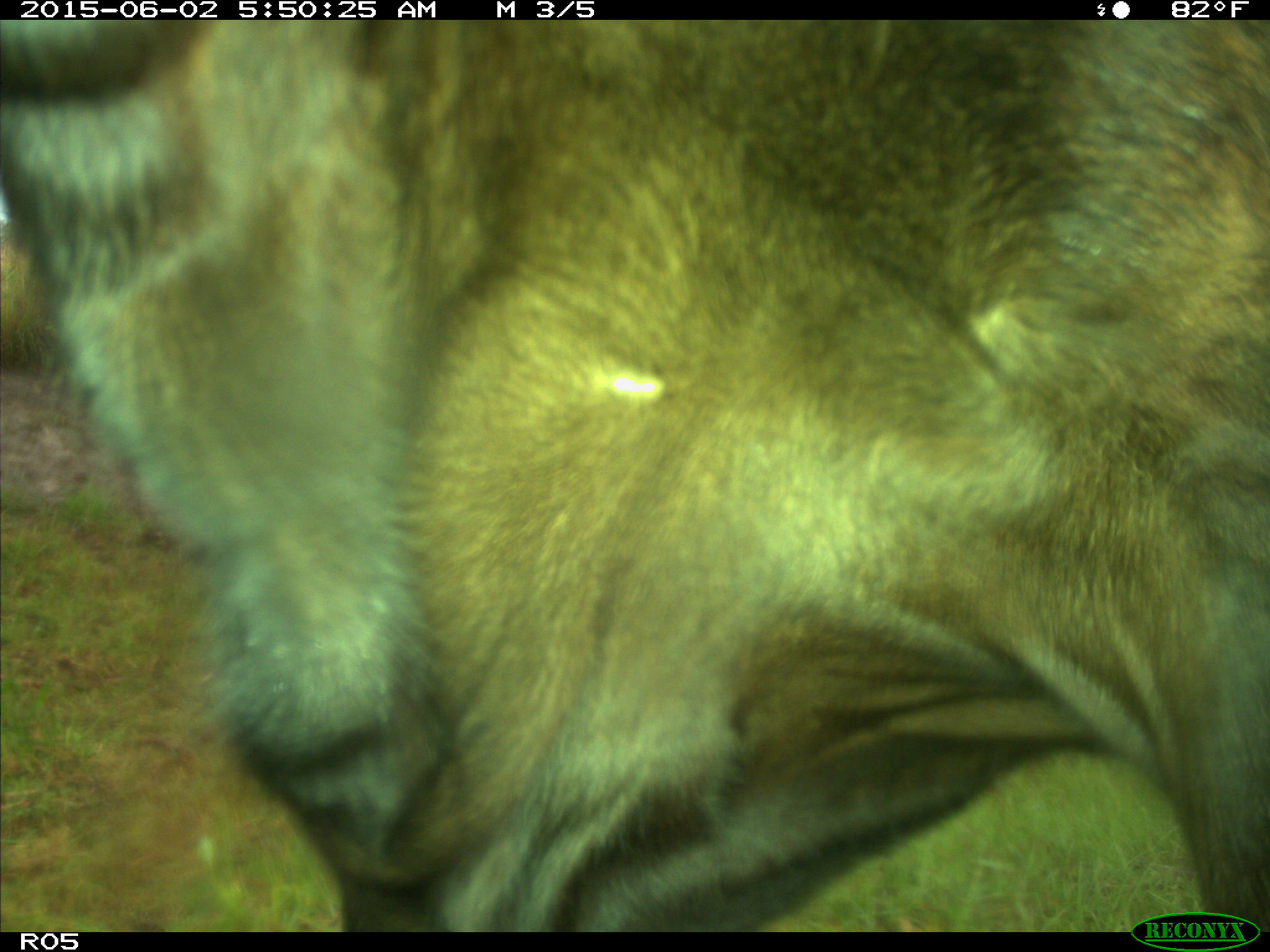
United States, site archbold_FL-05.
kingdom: Animalia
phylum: Chordata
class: Mammalia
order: Artiodactyla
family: Bovidae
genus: Bos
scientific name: Bos taurus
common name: domestic cow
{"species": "Bos taurus (domestic cow)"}